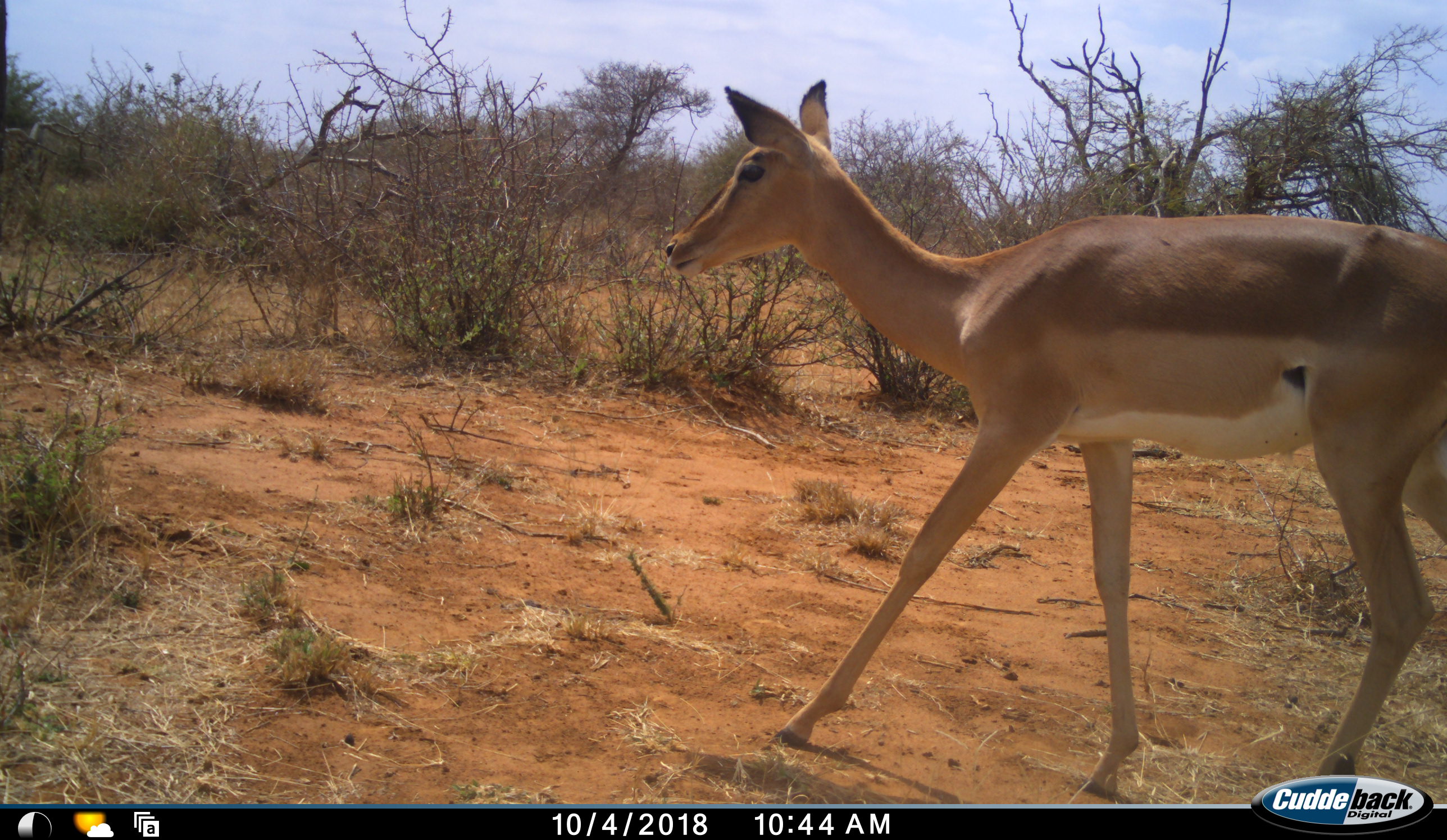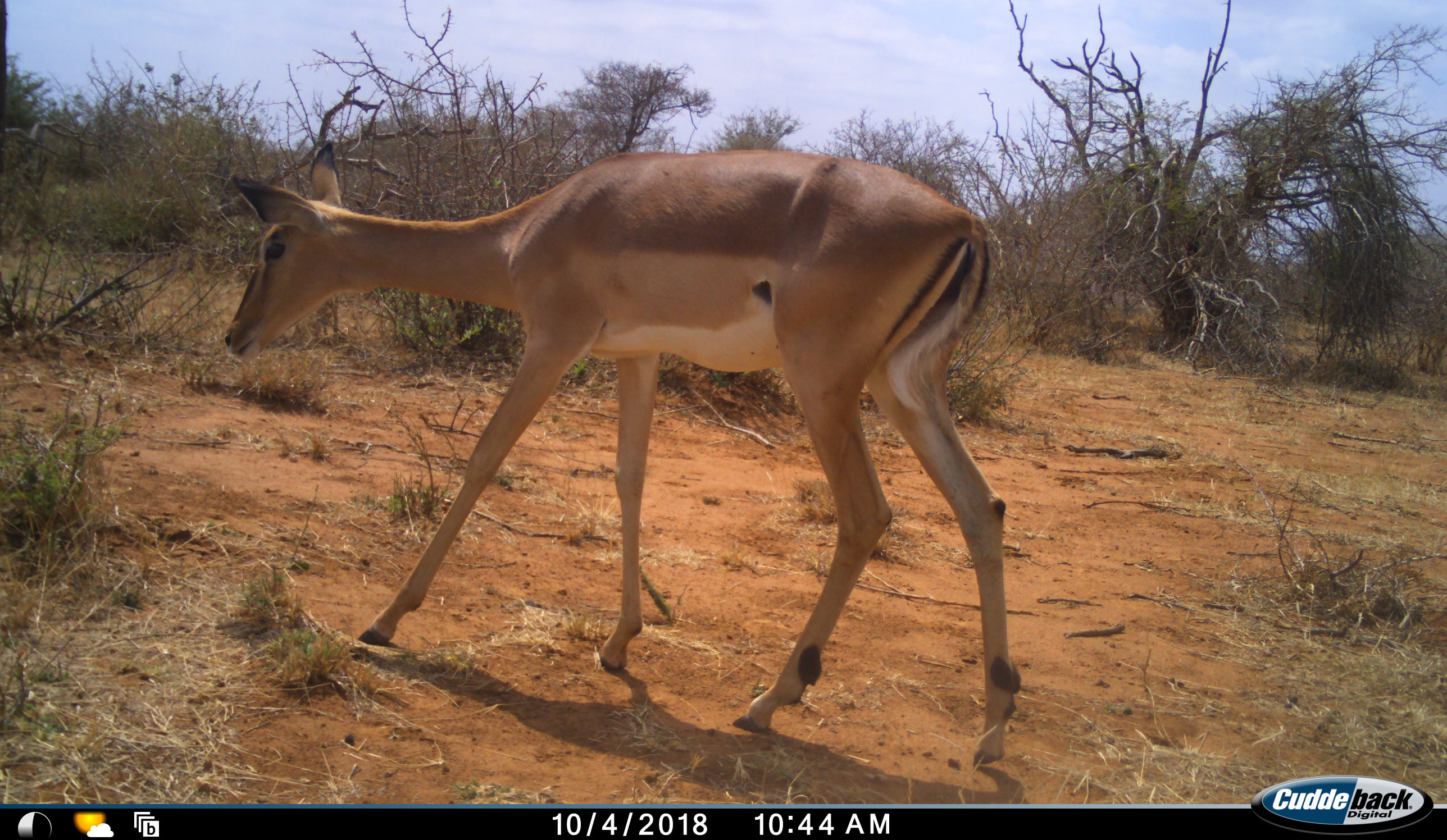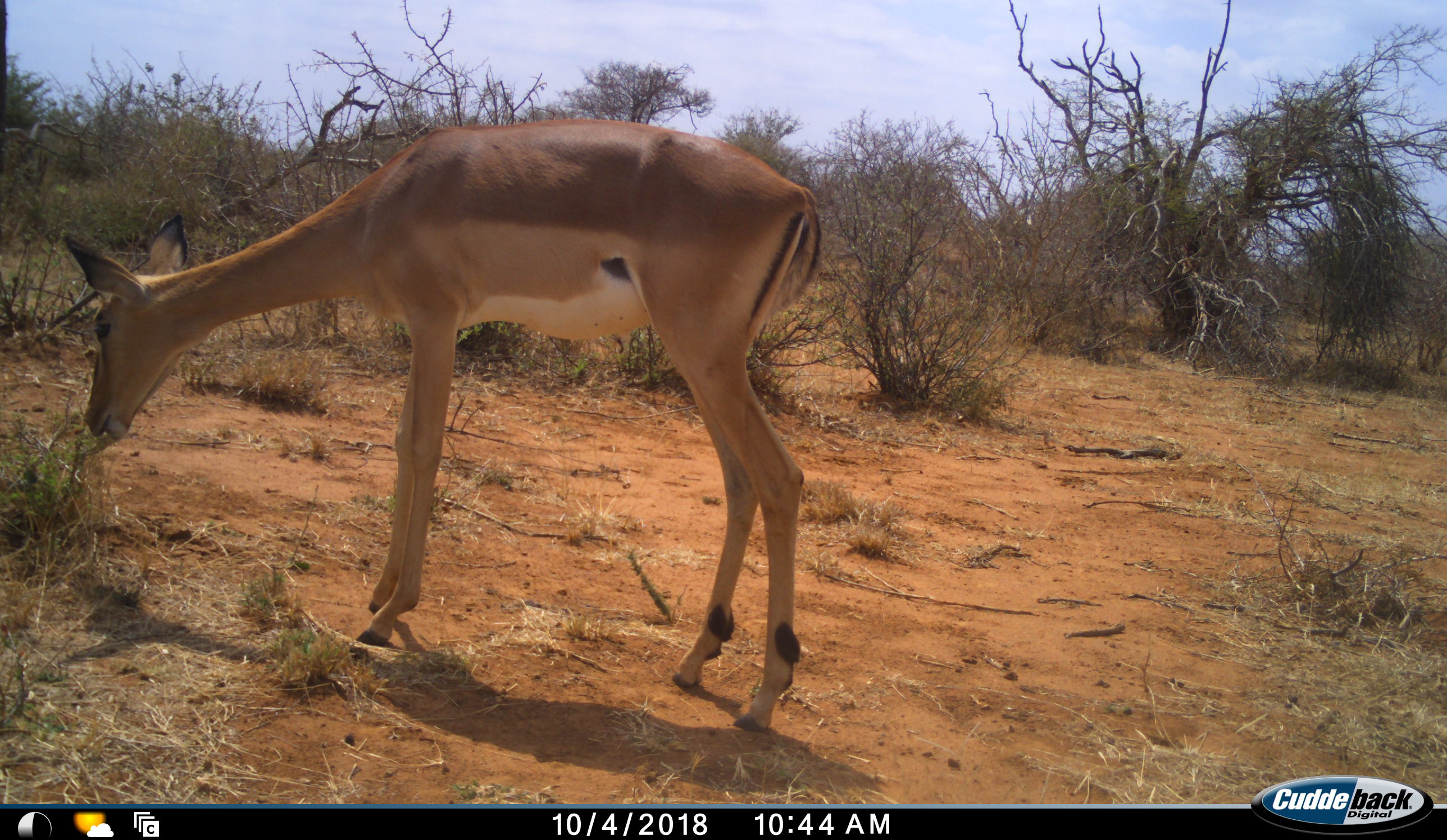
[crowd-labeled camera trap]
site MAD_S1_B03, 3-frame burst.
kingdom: Animalia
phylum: Chordata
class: Mammalia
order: Artiodactyla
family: Bovidae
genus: Aepyceros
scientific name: Aepyceros melampus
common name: impala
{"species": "impala (Aepyceros melampus)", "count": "1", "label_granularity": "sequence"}